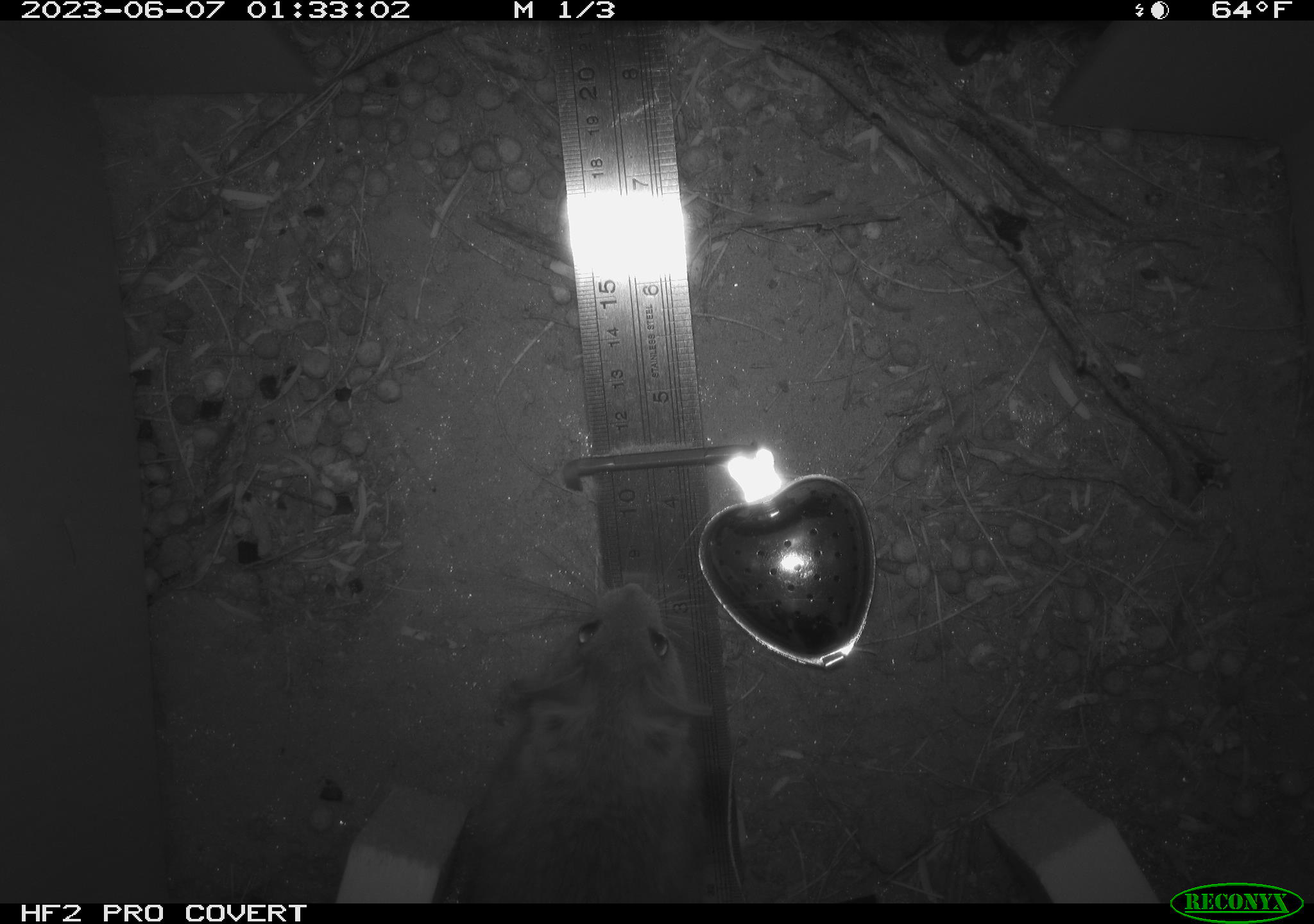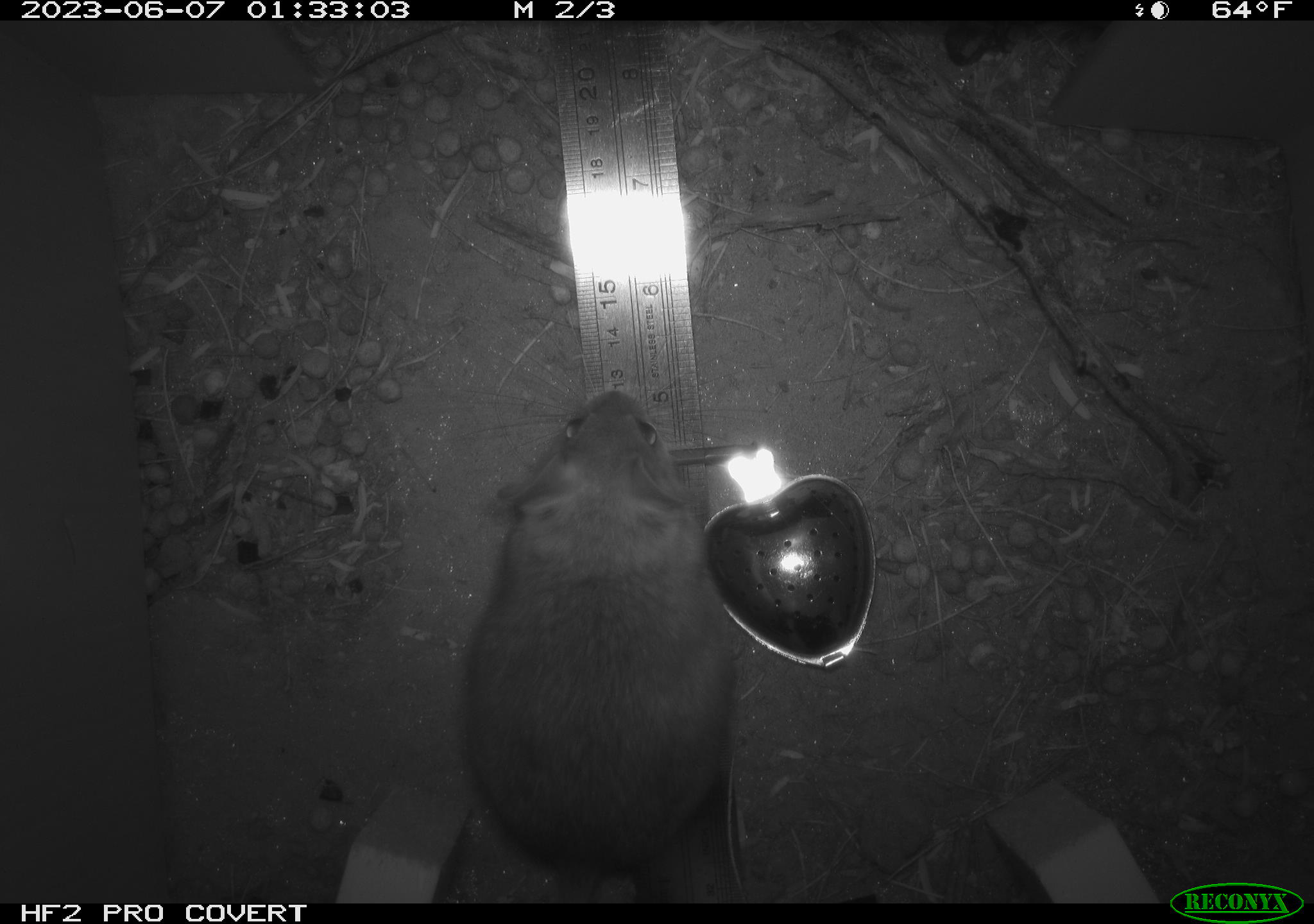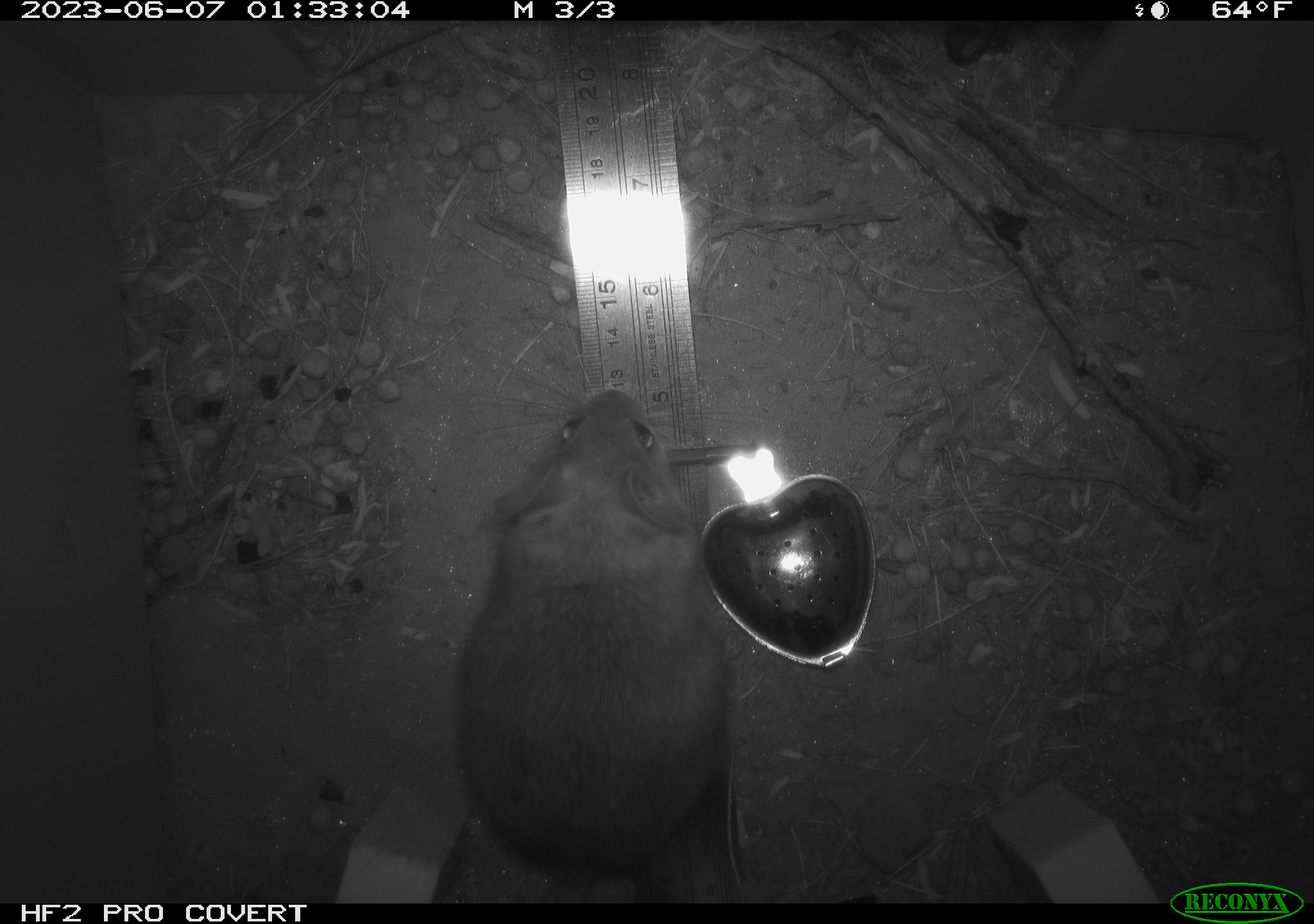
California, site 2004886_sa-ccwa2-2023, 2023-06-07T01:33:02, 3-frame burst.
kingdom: Animalia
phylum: Chordata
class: Mammalia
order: Rodentia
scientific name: Rodentia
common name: mouse species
Mouse species (Rodentia).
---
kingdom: Animalia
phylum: Chordata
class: Mammalia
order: Rodentia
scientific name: Rodentia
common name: rodent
Rodent (Rodentia).